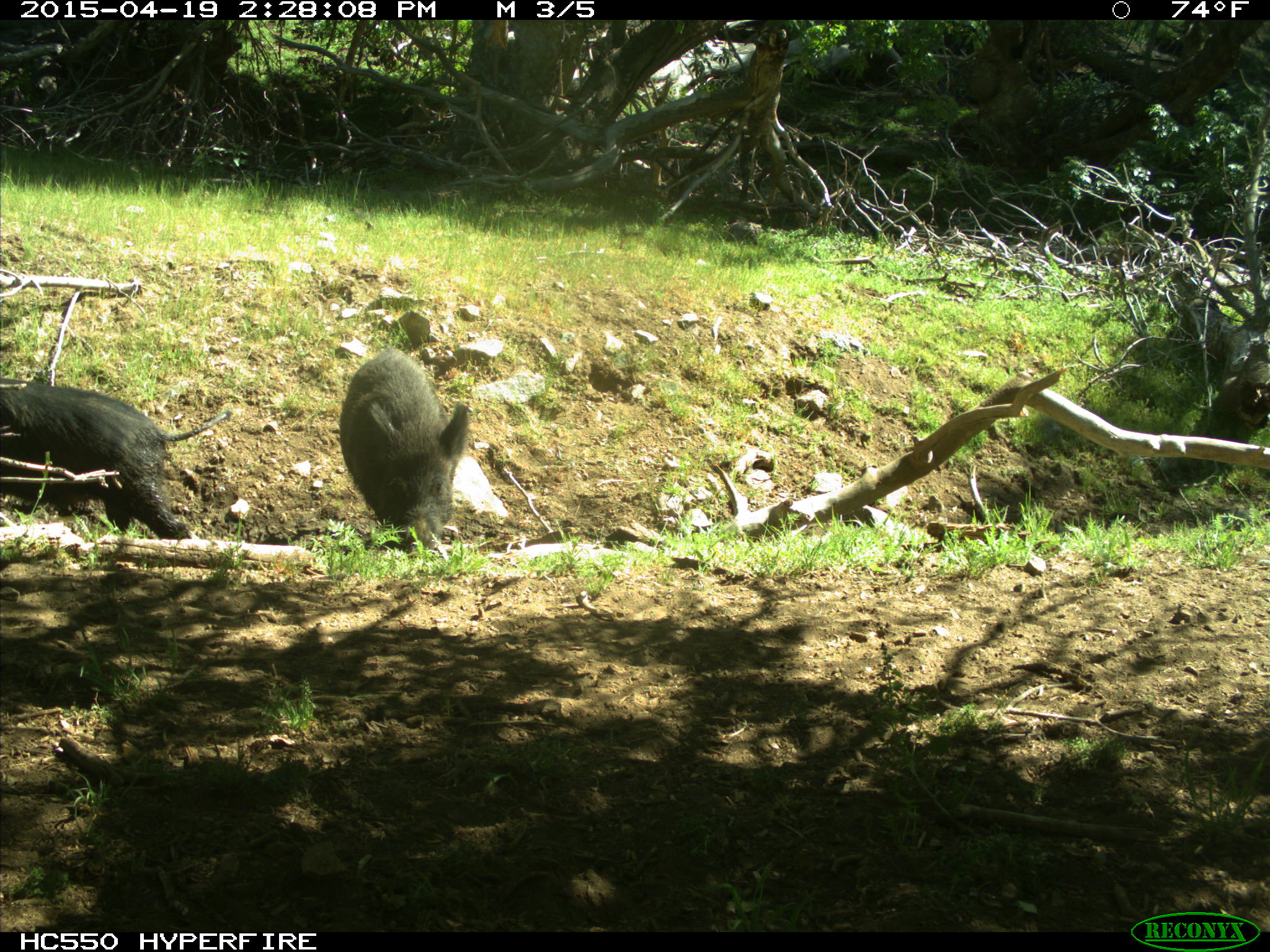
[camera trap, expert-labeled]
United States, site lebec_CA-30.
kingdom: Animalia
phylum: Chordata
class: Mammalia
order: Artiodactyla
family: Suidae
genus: Sus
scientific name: Sus scrofa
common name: wild boar